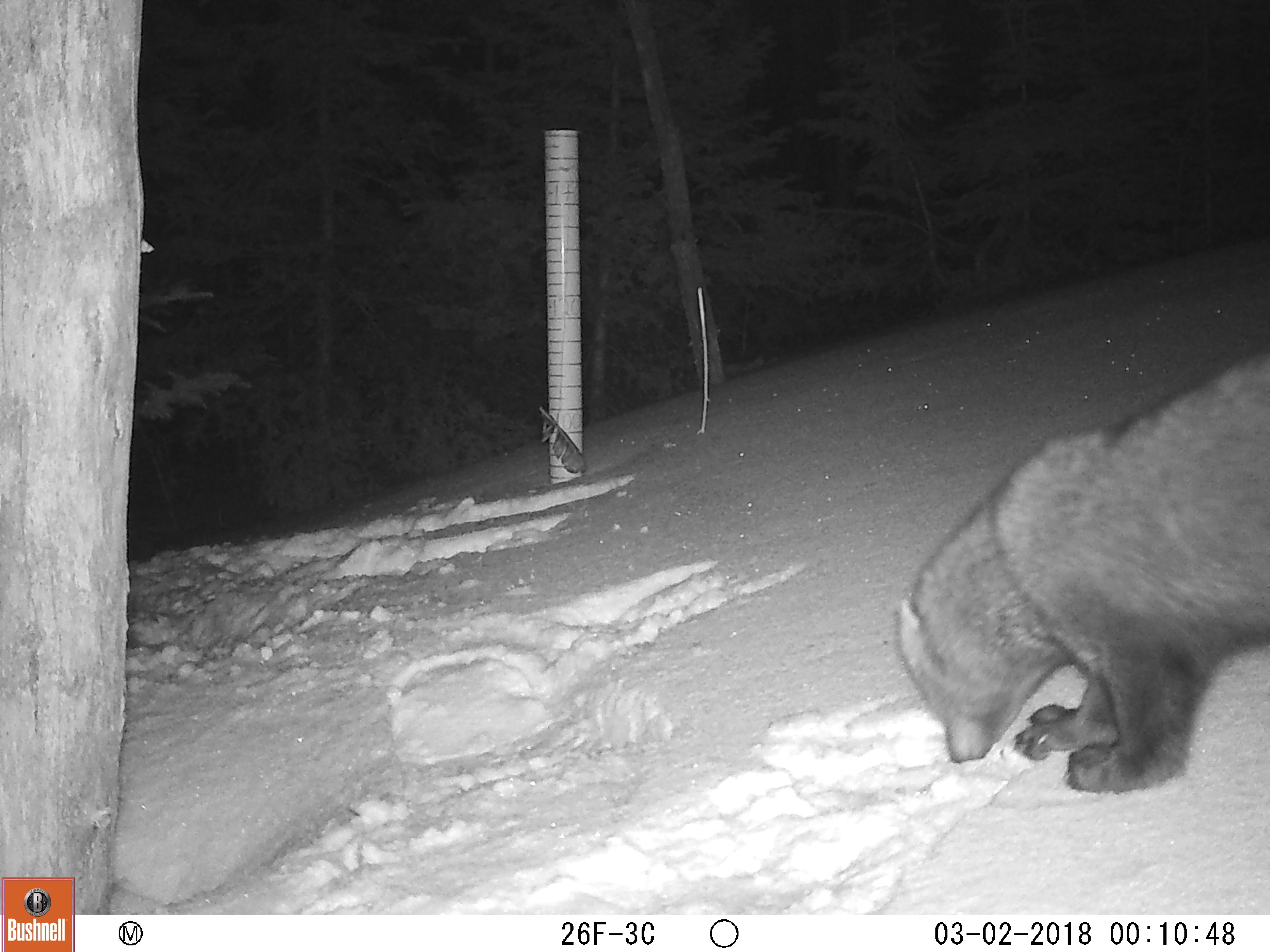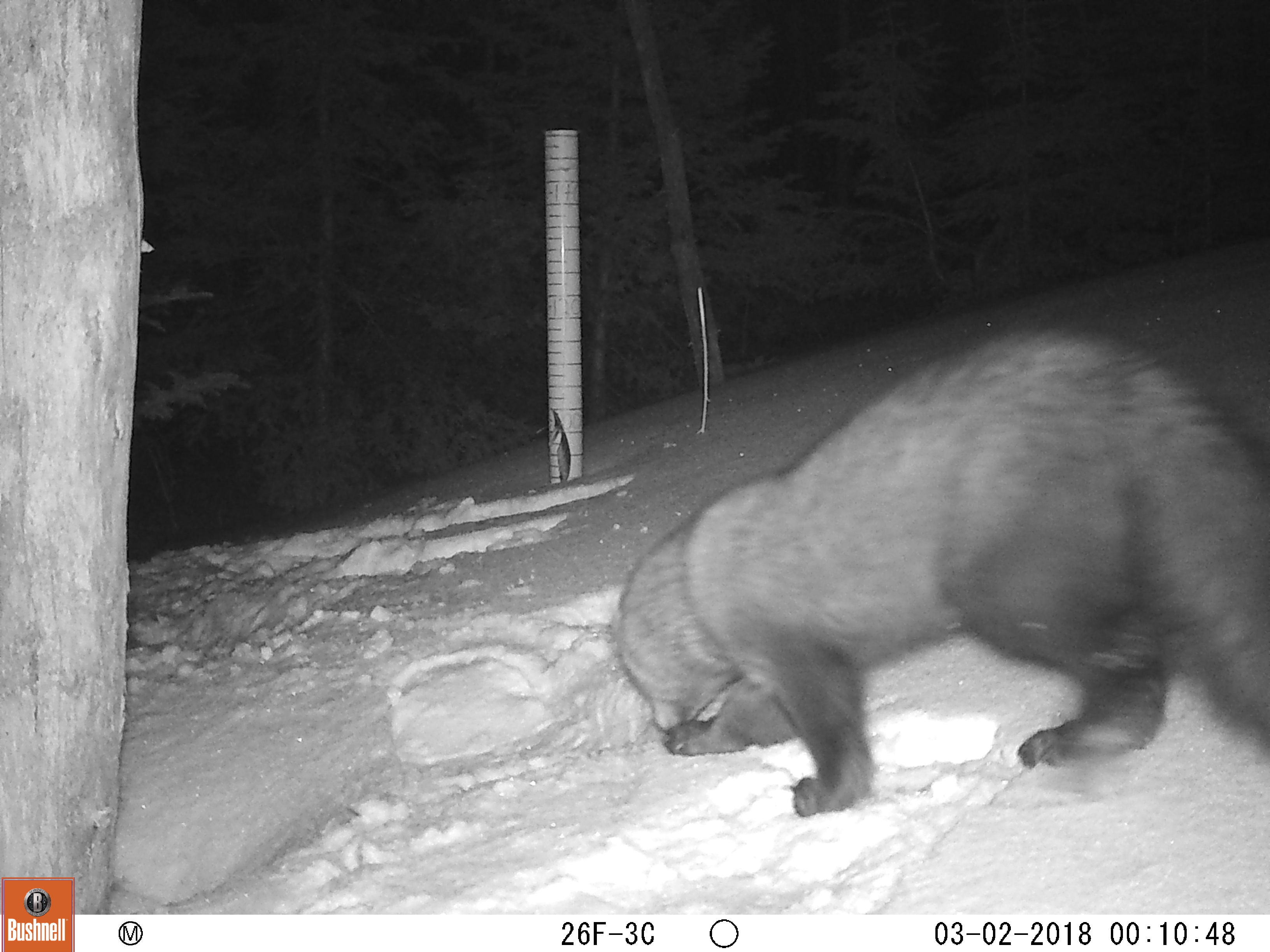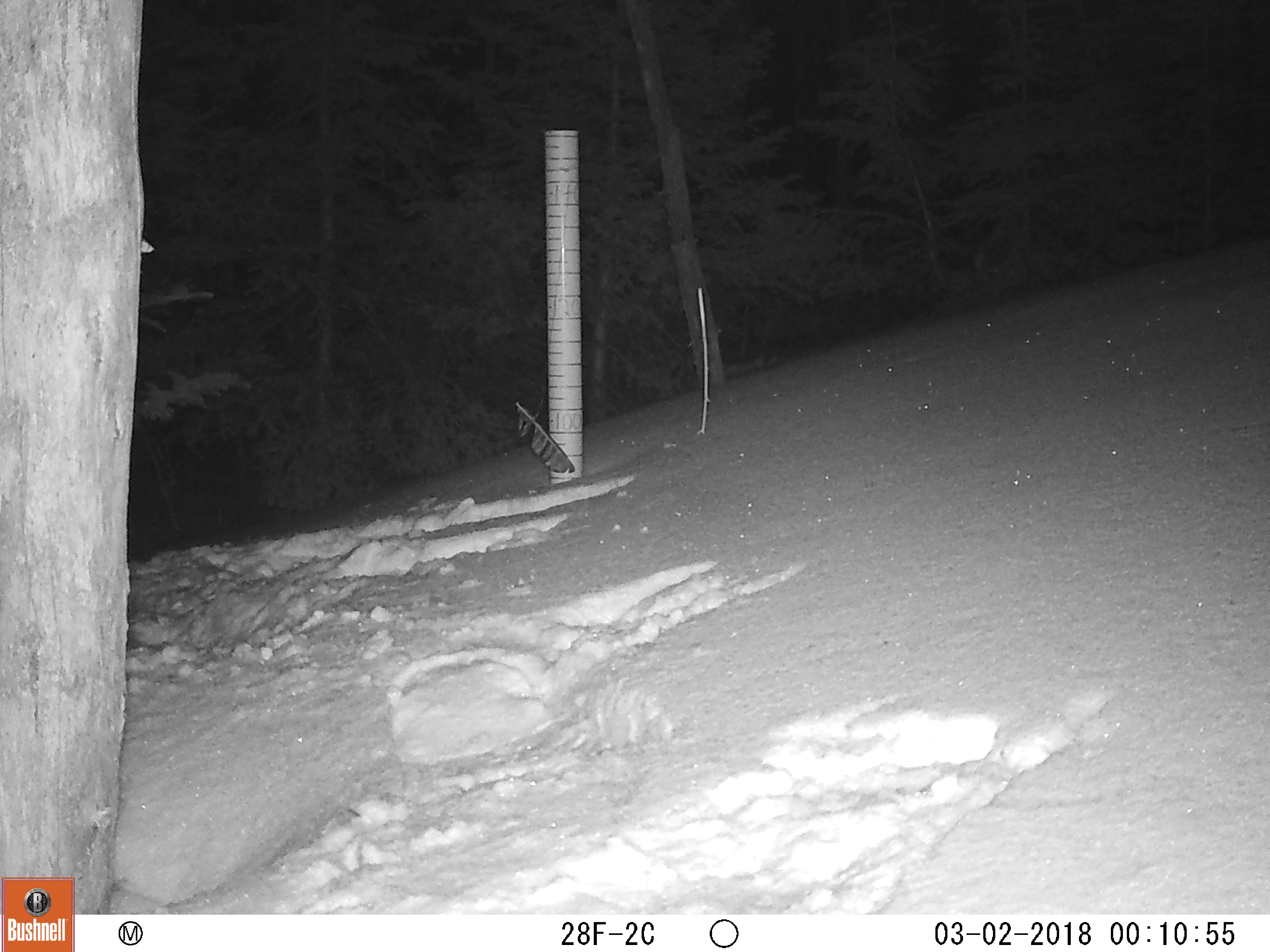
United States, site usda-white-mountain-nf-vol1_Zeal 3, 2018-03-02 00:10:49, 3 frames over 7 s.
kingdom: Animalia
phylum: Chordata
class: Mammalia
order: Carnivora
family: Mustelidae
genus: Pekania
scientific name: Pekania pennanti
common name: fisher